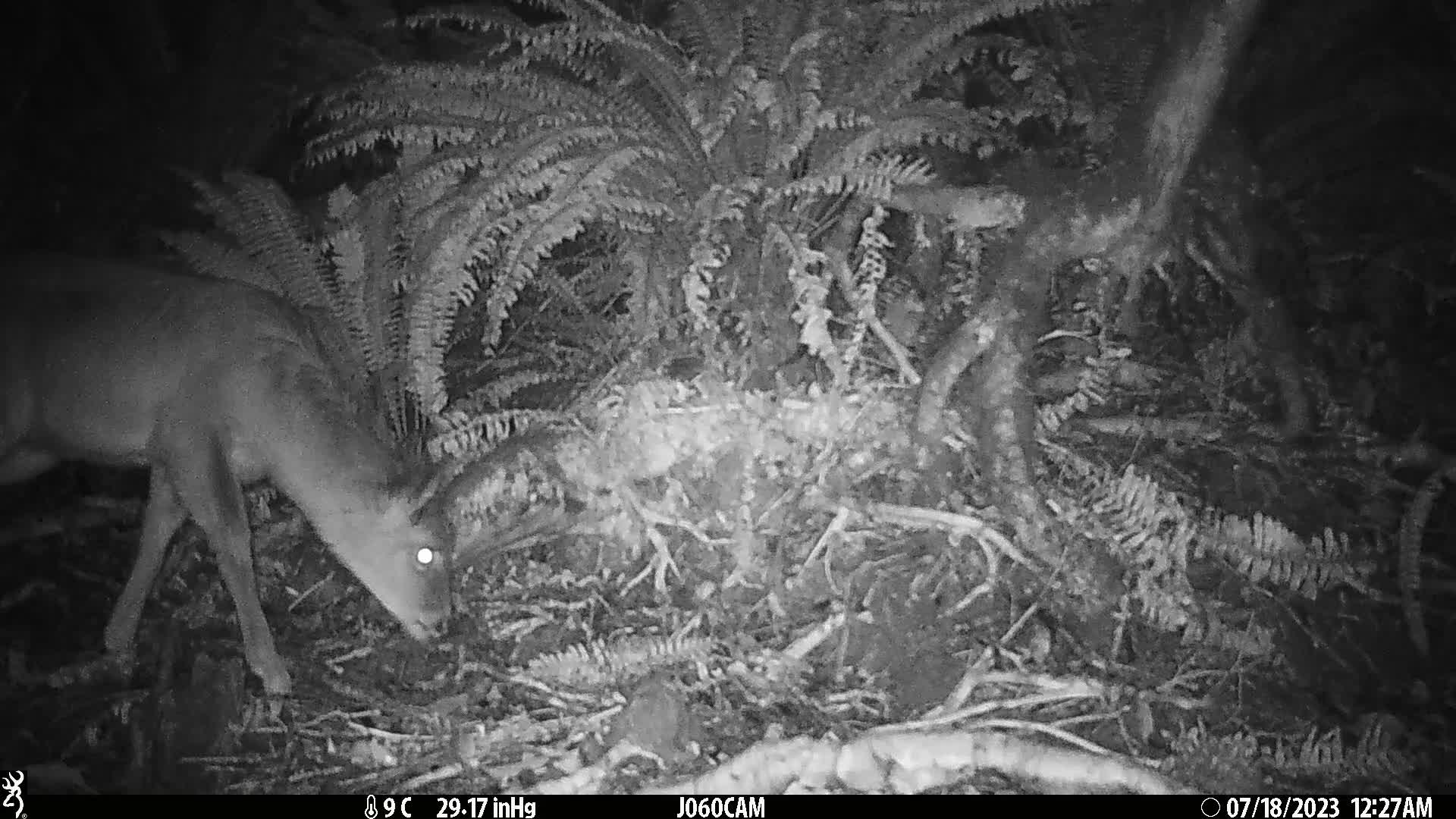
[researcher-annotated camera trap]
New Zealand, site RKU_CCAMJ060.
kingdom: Animalia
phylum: Chordata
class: Mammalia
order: Artiodactyla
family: Cervidae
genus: Odocoileus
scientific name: Odocoileus virginianus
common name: white-tailed deer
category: white tailed deer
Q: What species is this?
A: White tailed deer (white-tailed deer) (Odocoileus virginianus).